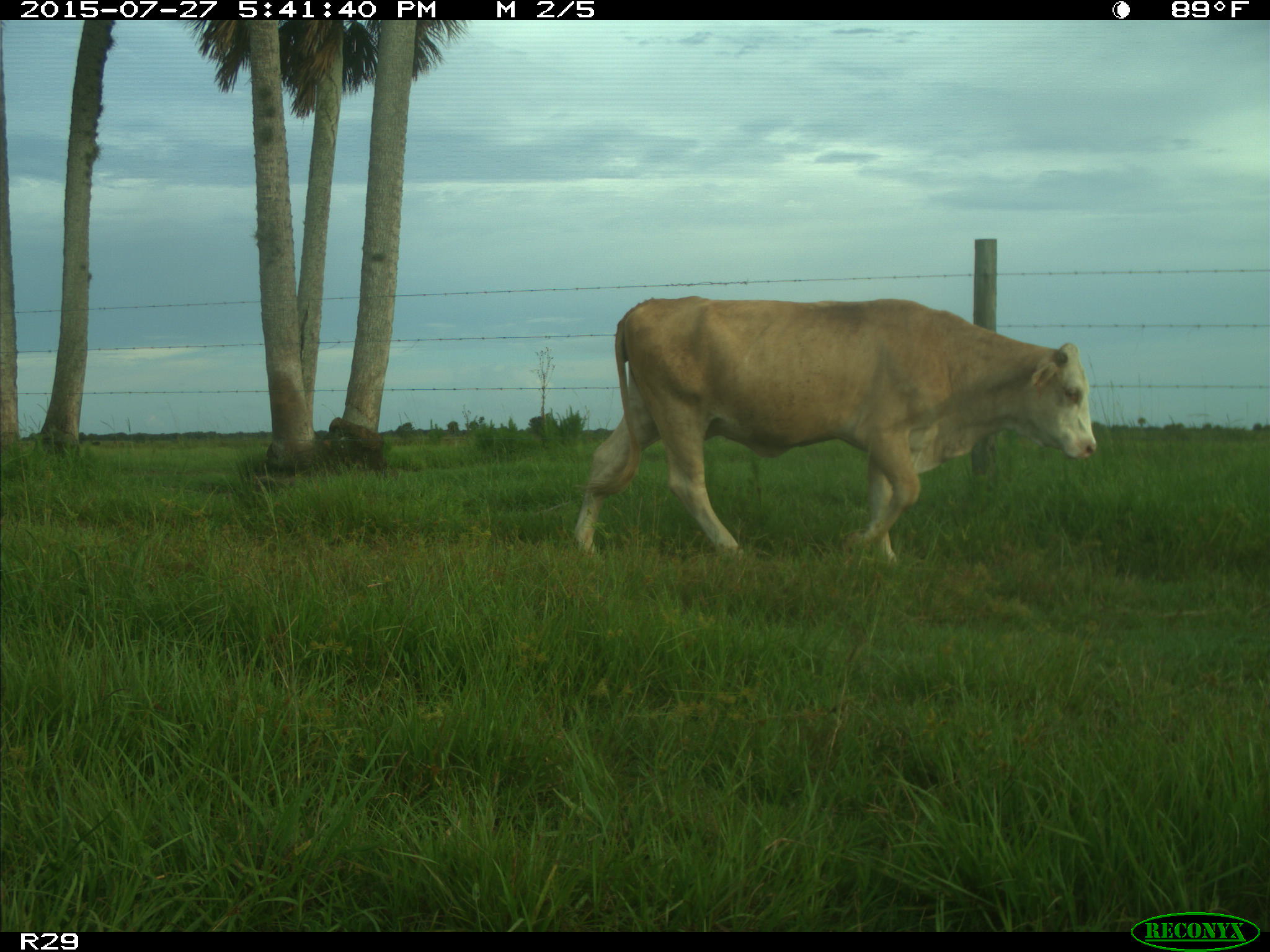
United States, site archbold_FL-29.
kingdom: Animalia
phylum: Chordata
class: Mammalia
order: Artiodactyla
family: Bovidae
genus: Bos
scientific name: Bos taurus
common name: domestic cow